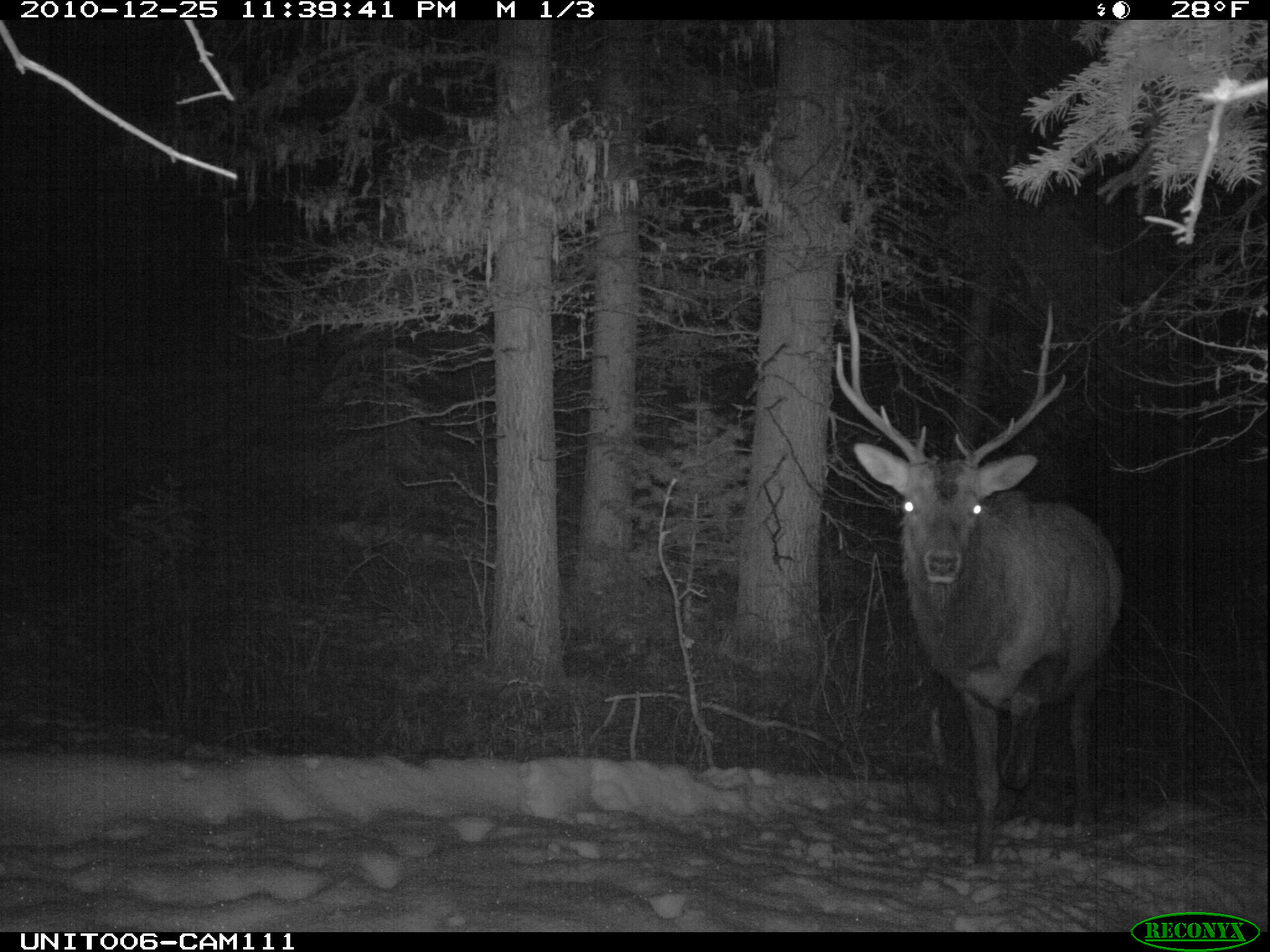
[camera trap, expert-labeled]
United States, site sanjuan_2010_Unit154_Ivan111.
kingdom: Animalia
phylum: Chordata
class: Mammalia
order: Artiodactyla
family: Cervidae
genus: Cervus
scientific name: Cervus elaphus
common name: red deer